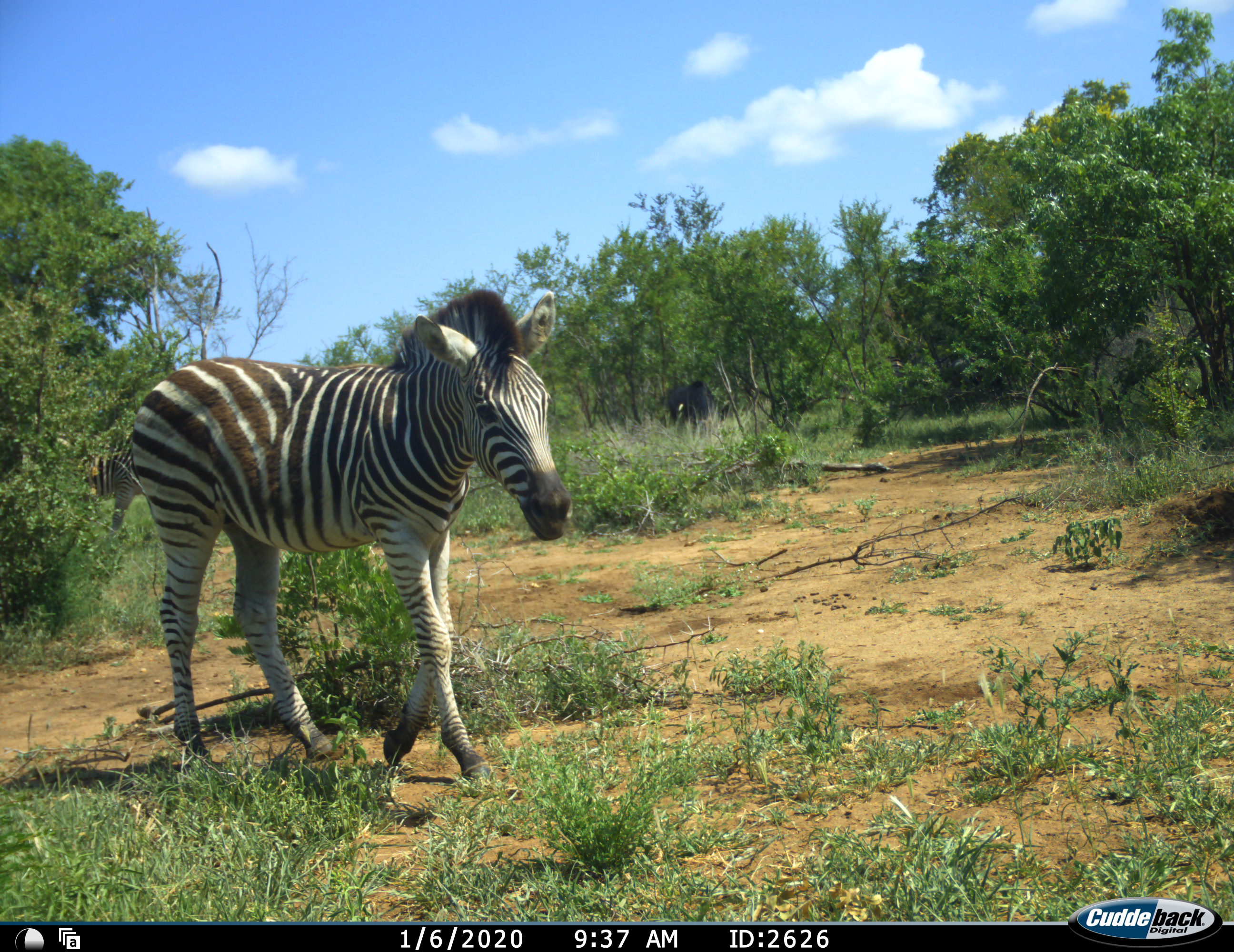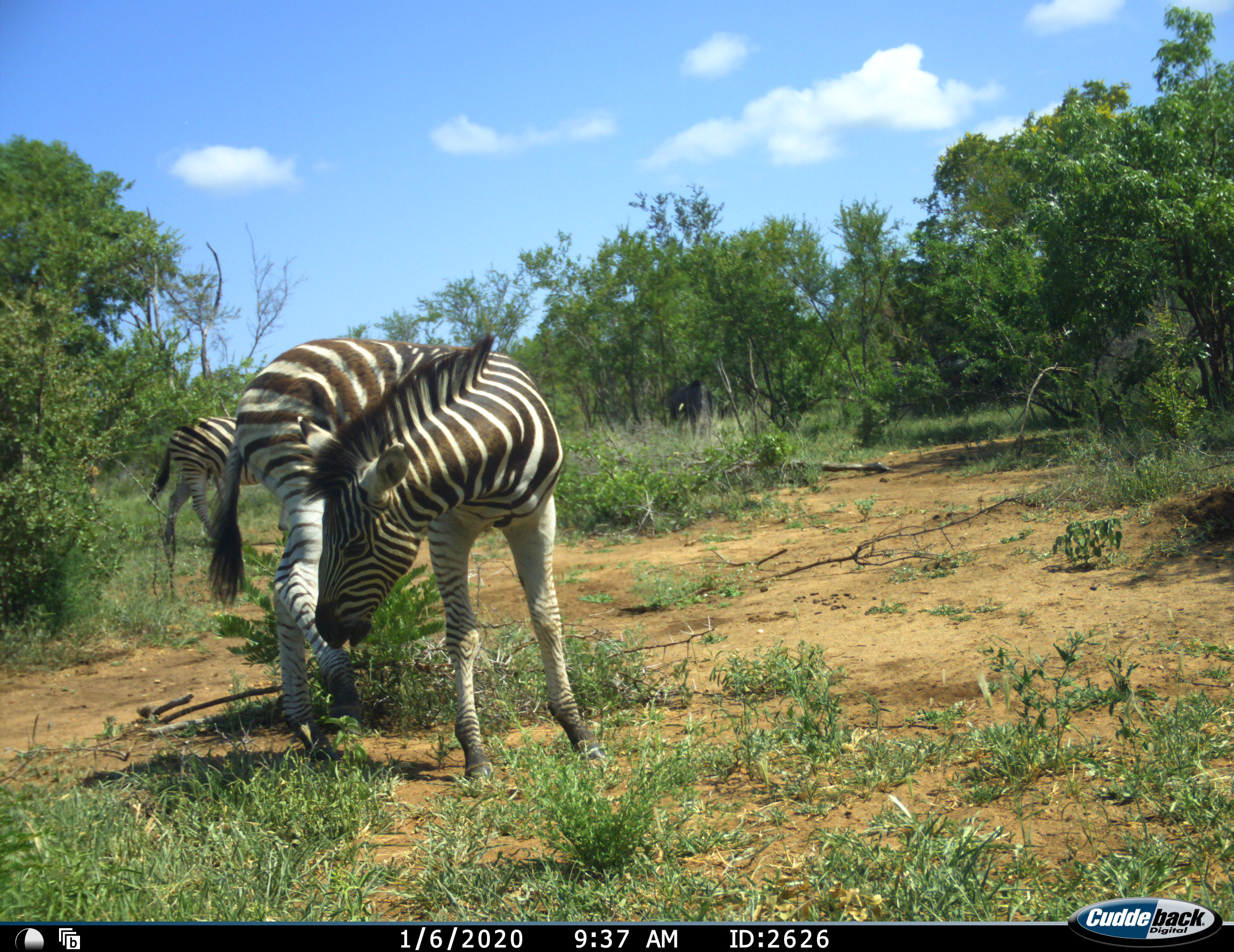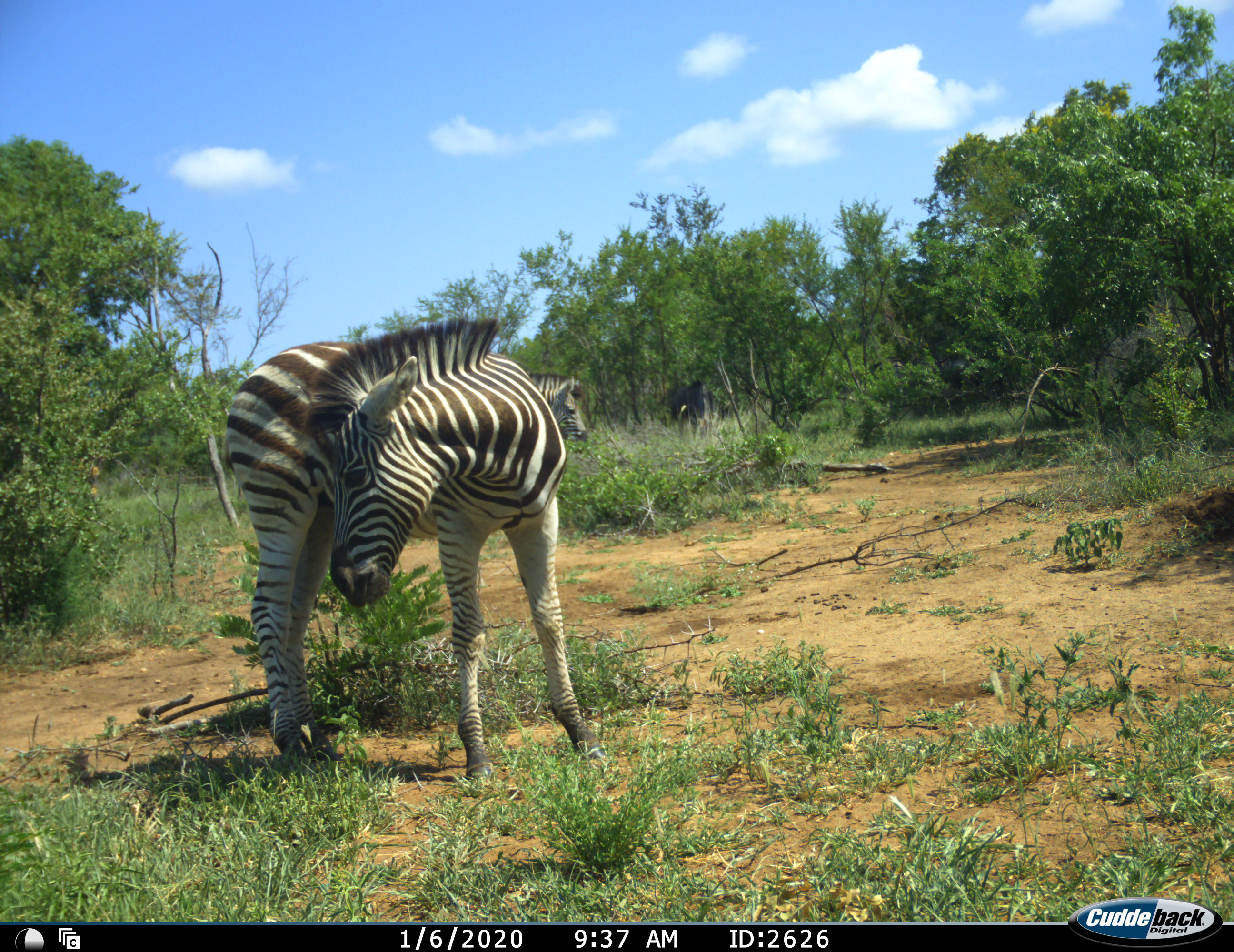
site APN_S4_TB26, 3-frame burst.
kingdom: Animalia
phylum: Chordata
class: Mammalia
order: Perissodactyla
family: Equidae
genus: Equus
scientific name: Equus quagga burchellii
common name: burchell's zebra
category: zebraburchells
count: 2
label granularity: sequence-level